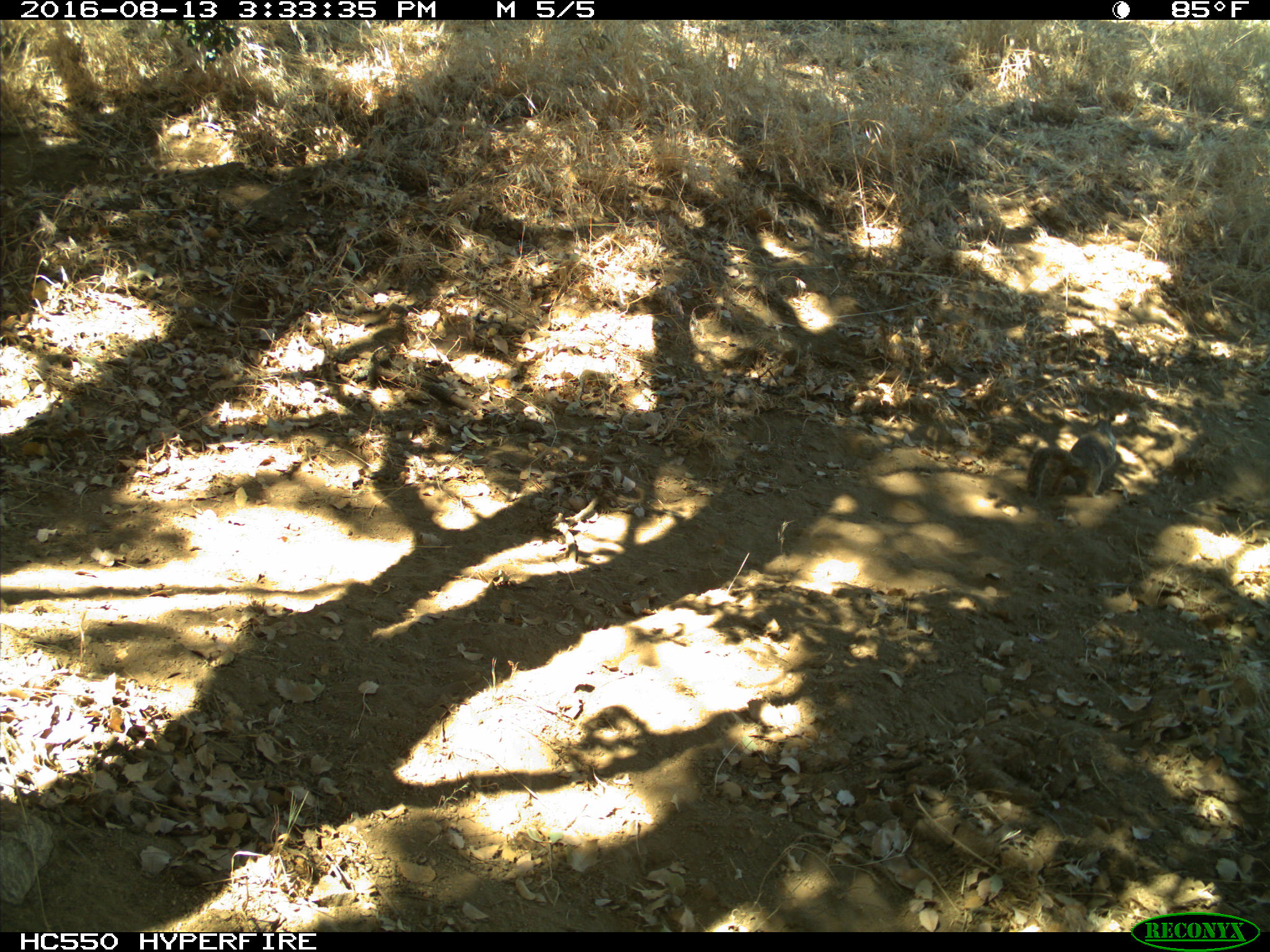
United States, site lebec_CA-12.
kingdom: Animalia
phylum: Chordata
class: Mammalia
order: Rodentia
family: Sciuridae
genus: Otospermophilus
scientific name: Otospermophilus beecheyi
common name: california ground squirrel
Otospermophilus beecheyi (california ground squirrel).